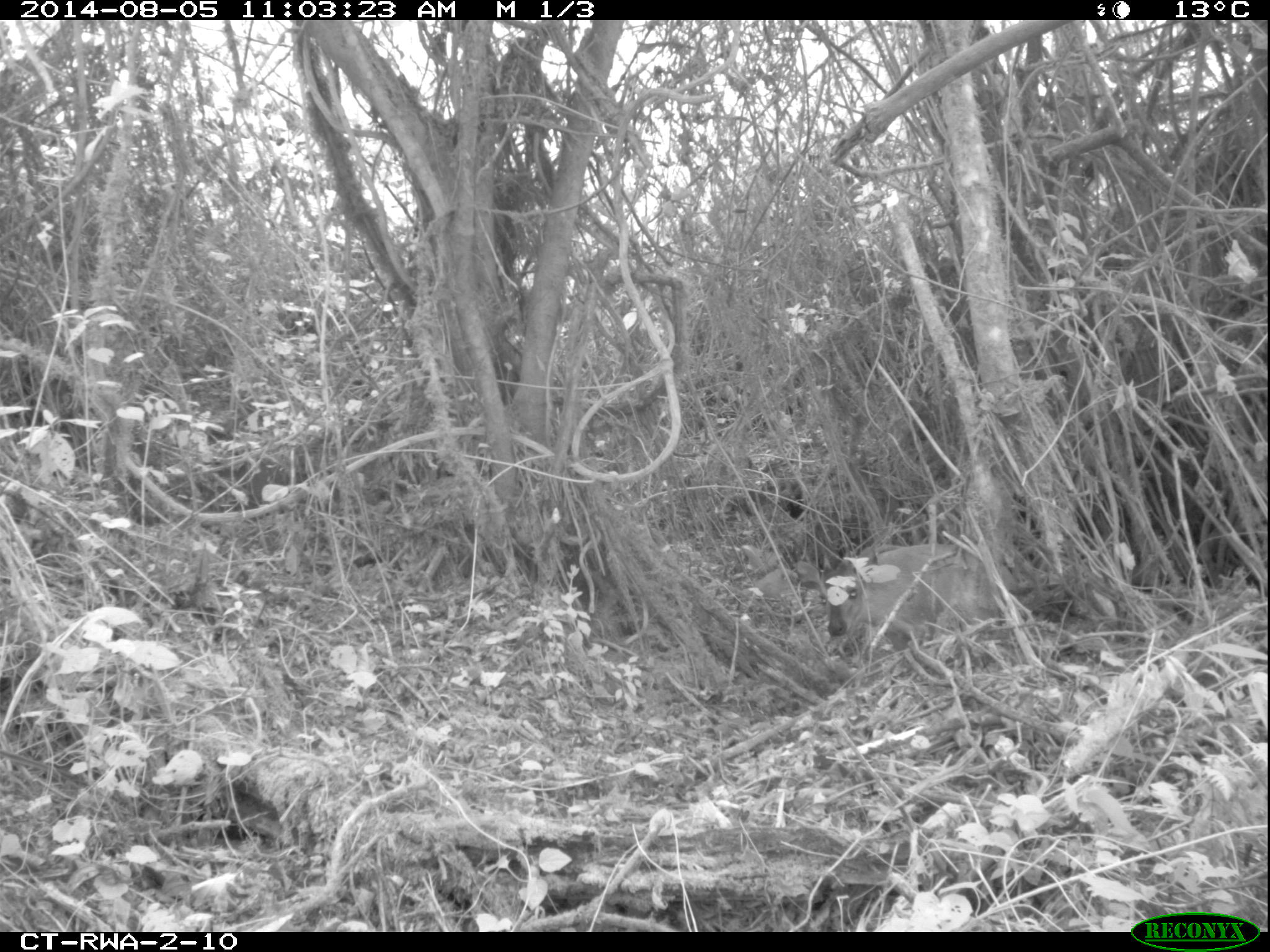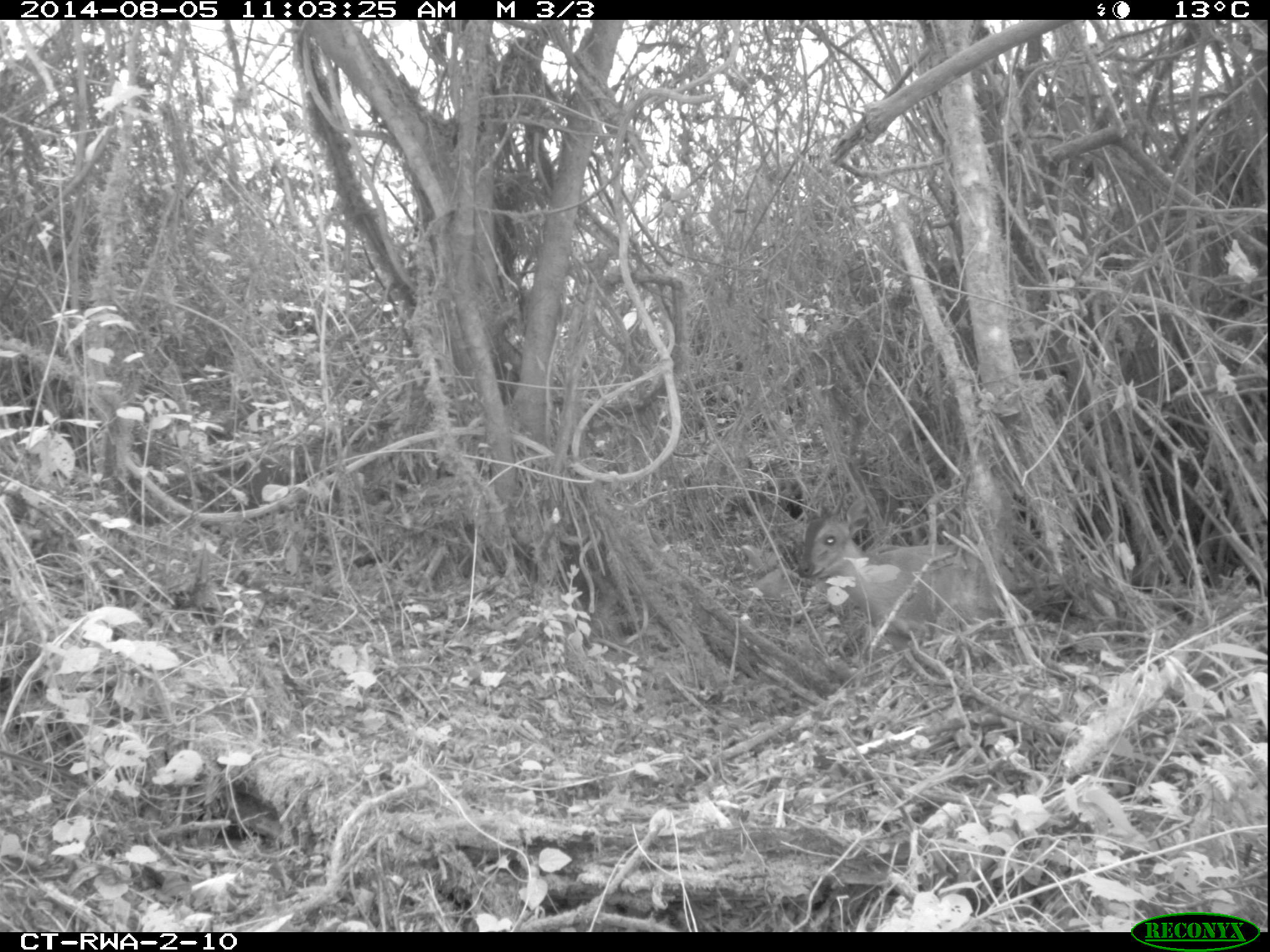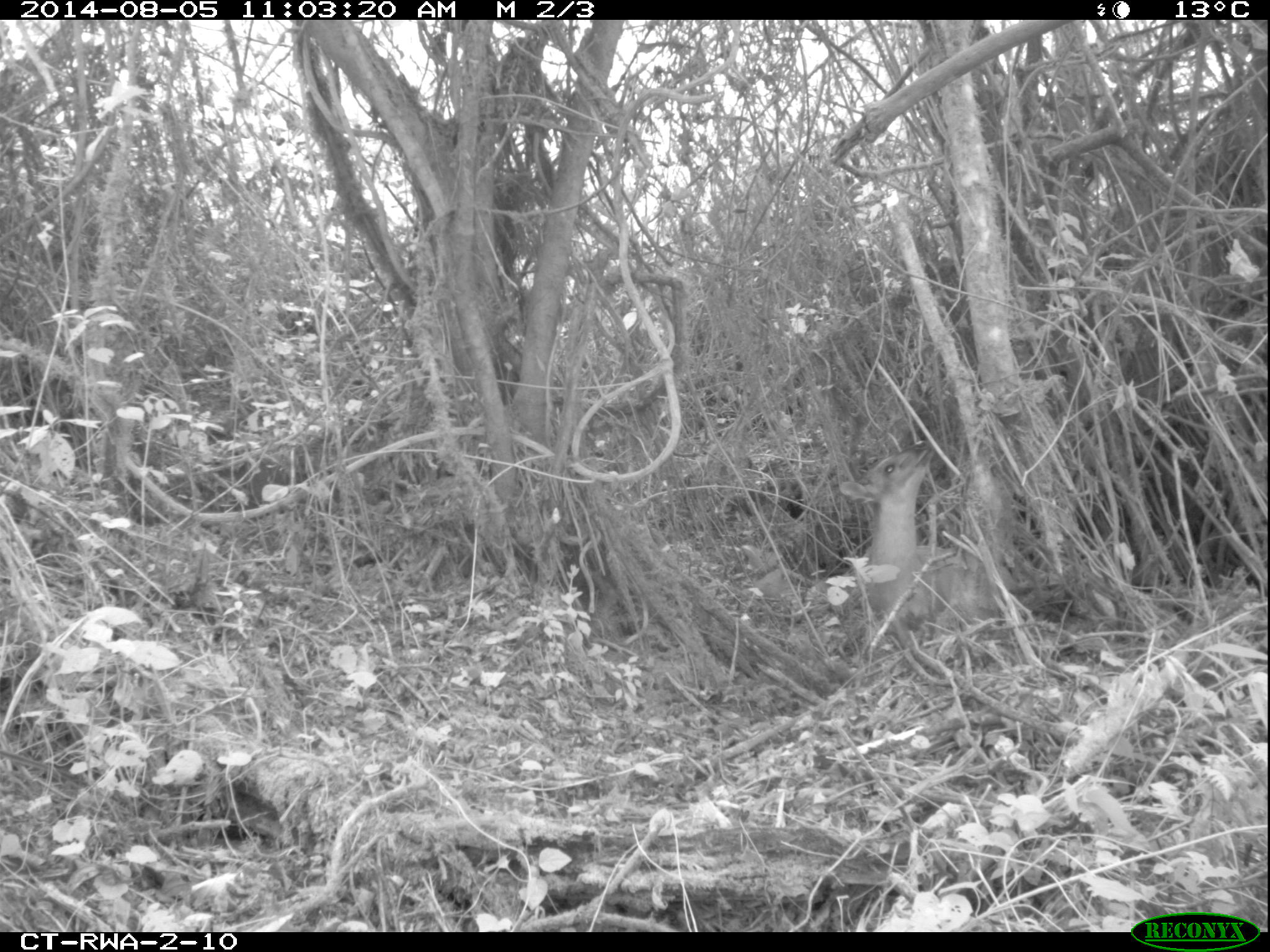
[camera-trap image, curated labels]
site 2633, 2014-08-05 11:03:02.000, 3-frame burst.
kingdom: Animalia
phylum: Chordata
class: Mammalia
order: Artiodactyla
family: Bovidae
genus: Cephalophus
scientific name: Cephalophus nigrifrons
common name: black-fronted duiker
Cephalophus nigrifrons (black-fronted duiker), count 1.